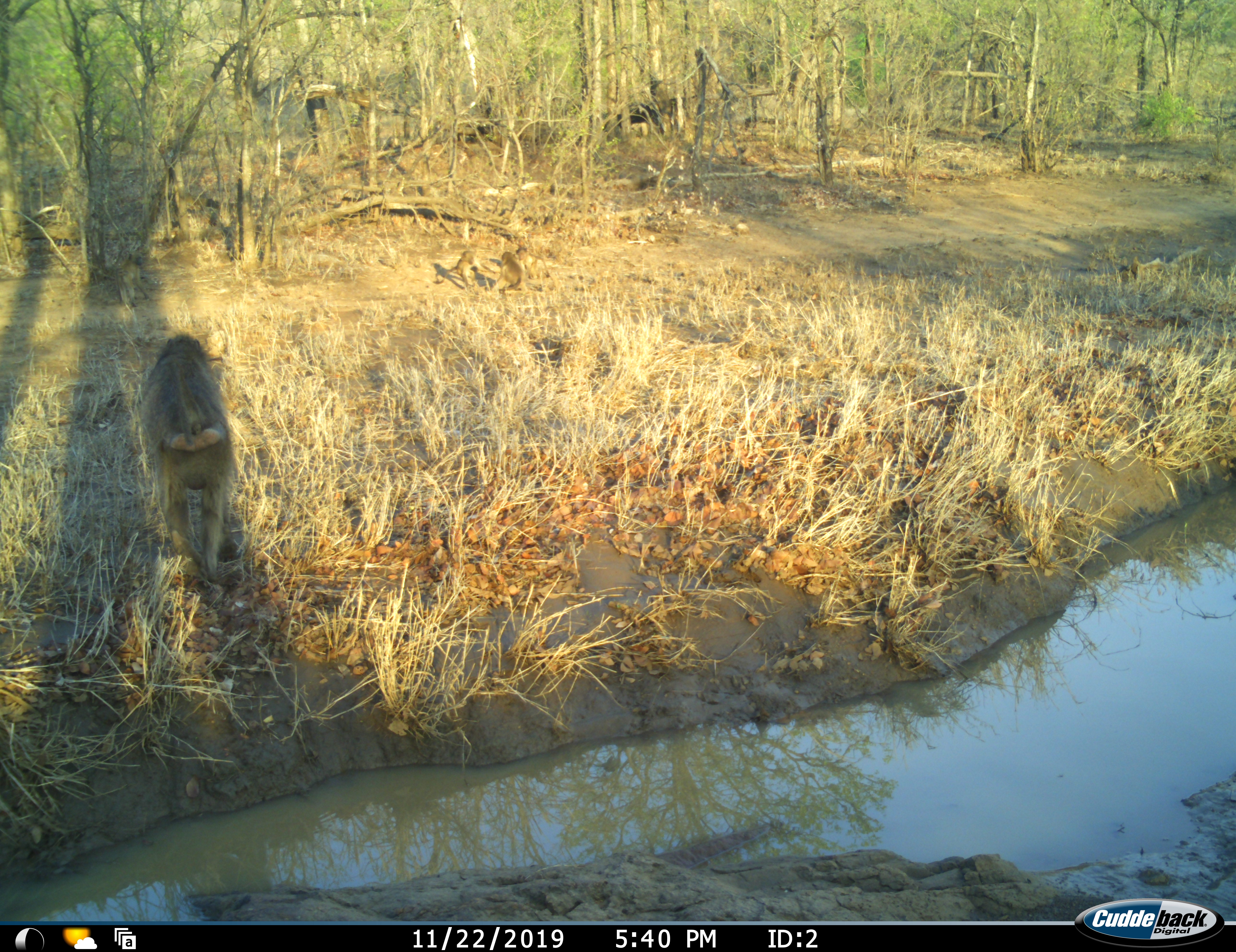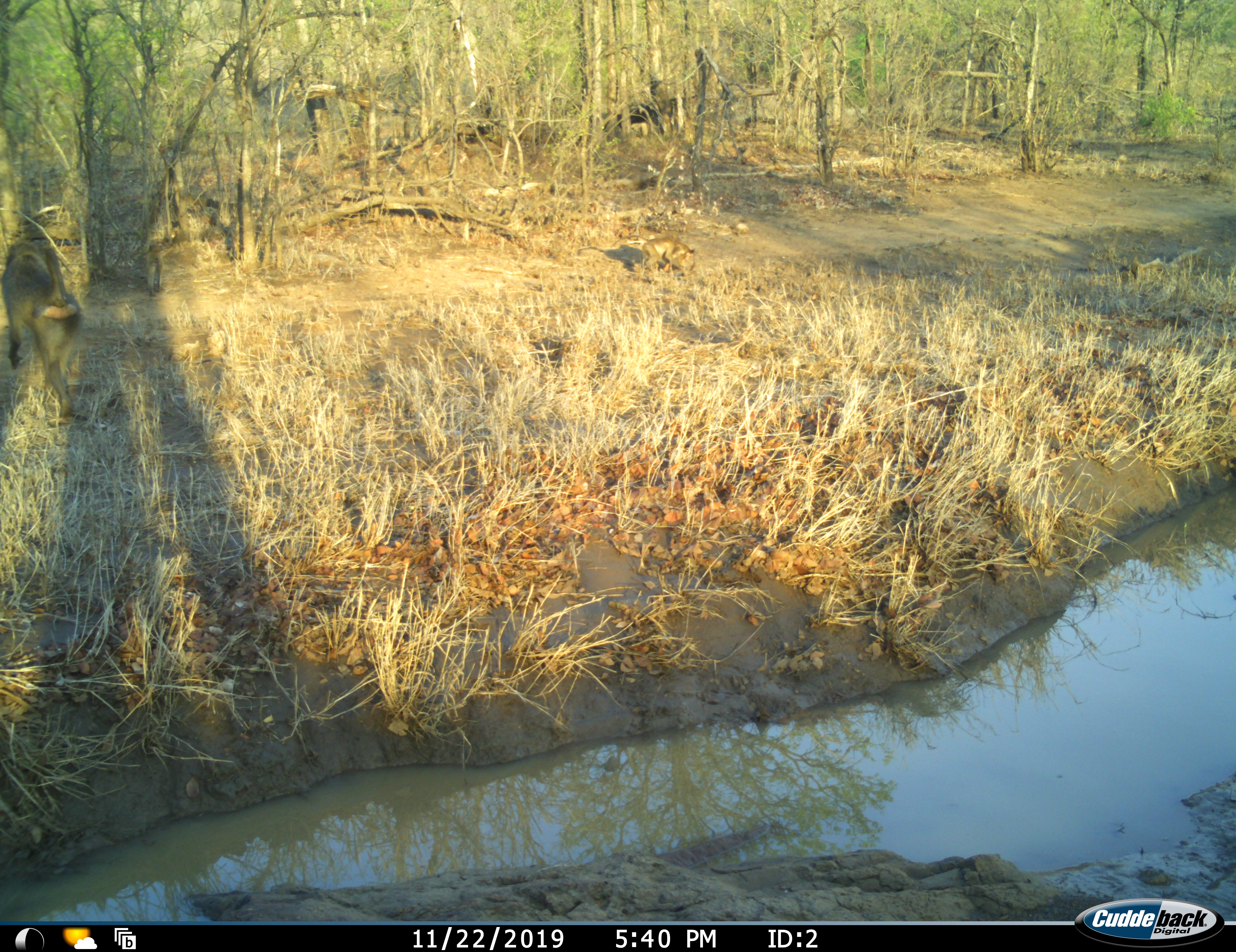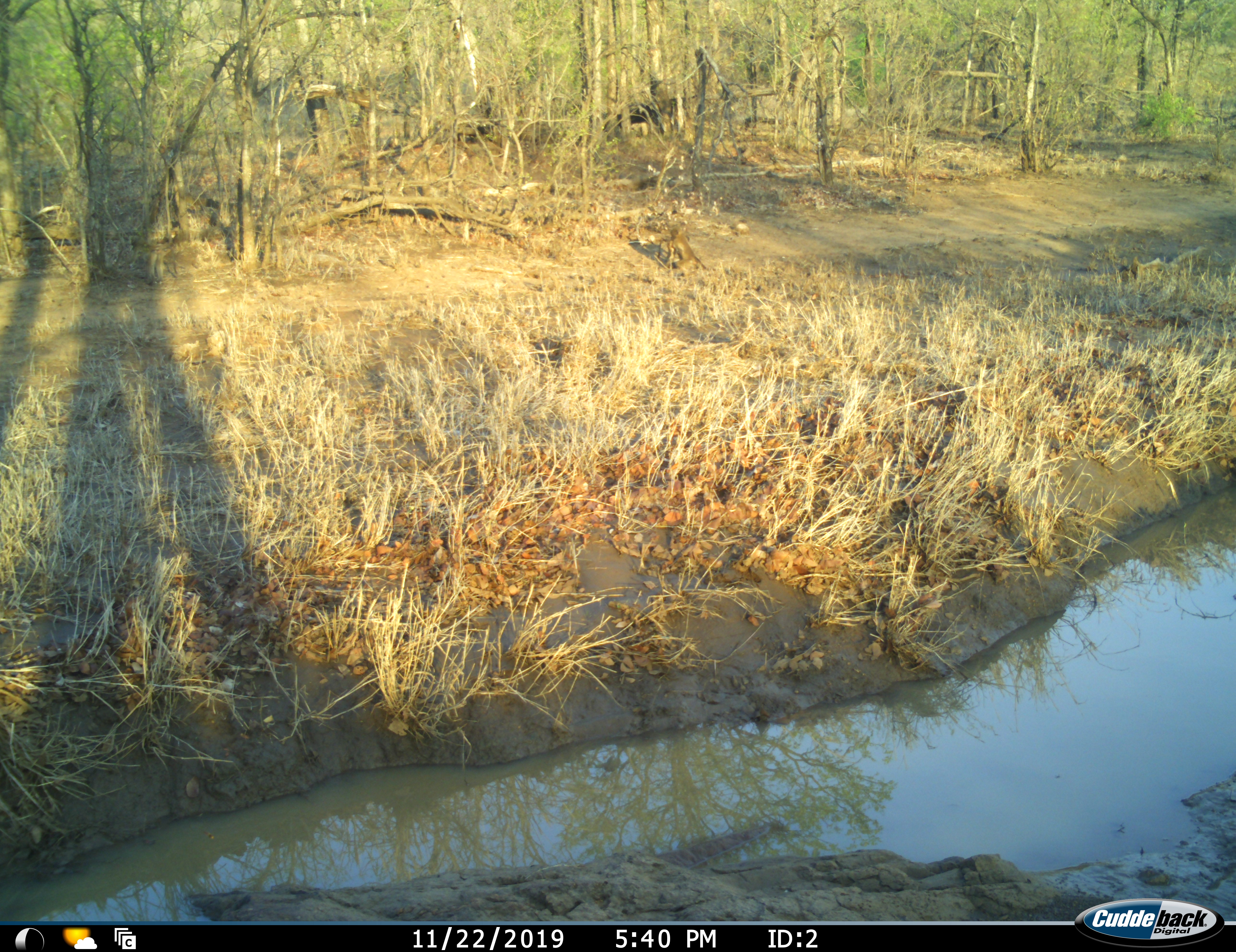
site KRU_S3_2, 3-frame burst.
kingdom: Animalia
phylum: Chordata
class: Mammalia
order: Primates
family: Cercopithecidae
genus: Papio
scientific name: Papio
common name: baboon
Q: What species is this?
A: Baboon (Papio).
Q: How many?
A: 4.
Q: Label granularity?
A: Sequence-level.